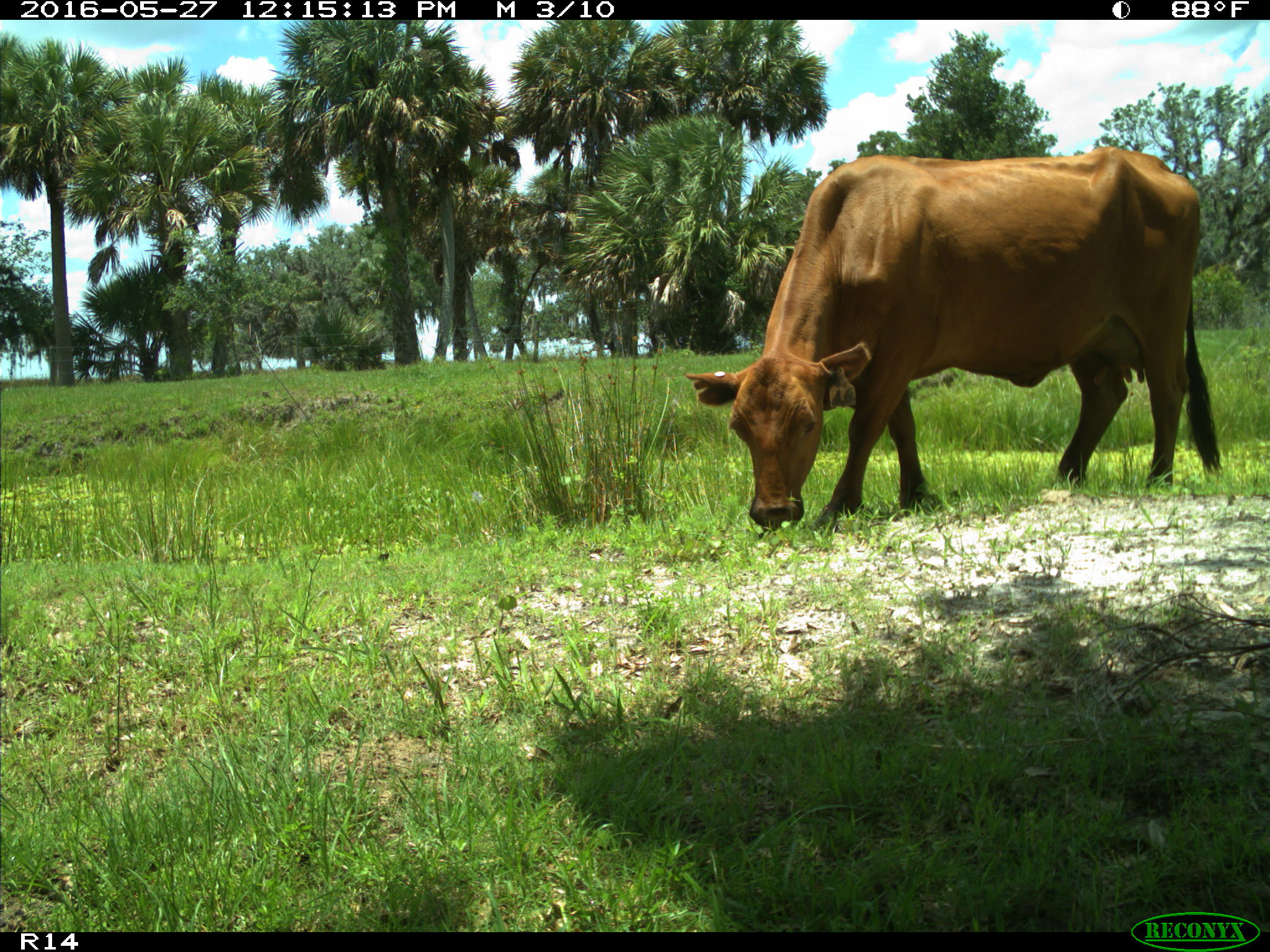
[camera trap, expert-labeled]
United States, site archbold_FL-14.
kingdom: Animalia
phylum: Chordata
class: Mammalia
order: Artiodactyla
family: Bovidae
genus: Bos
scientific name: Bos taurus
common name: domestic cow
Bos taurus (domestic cow).